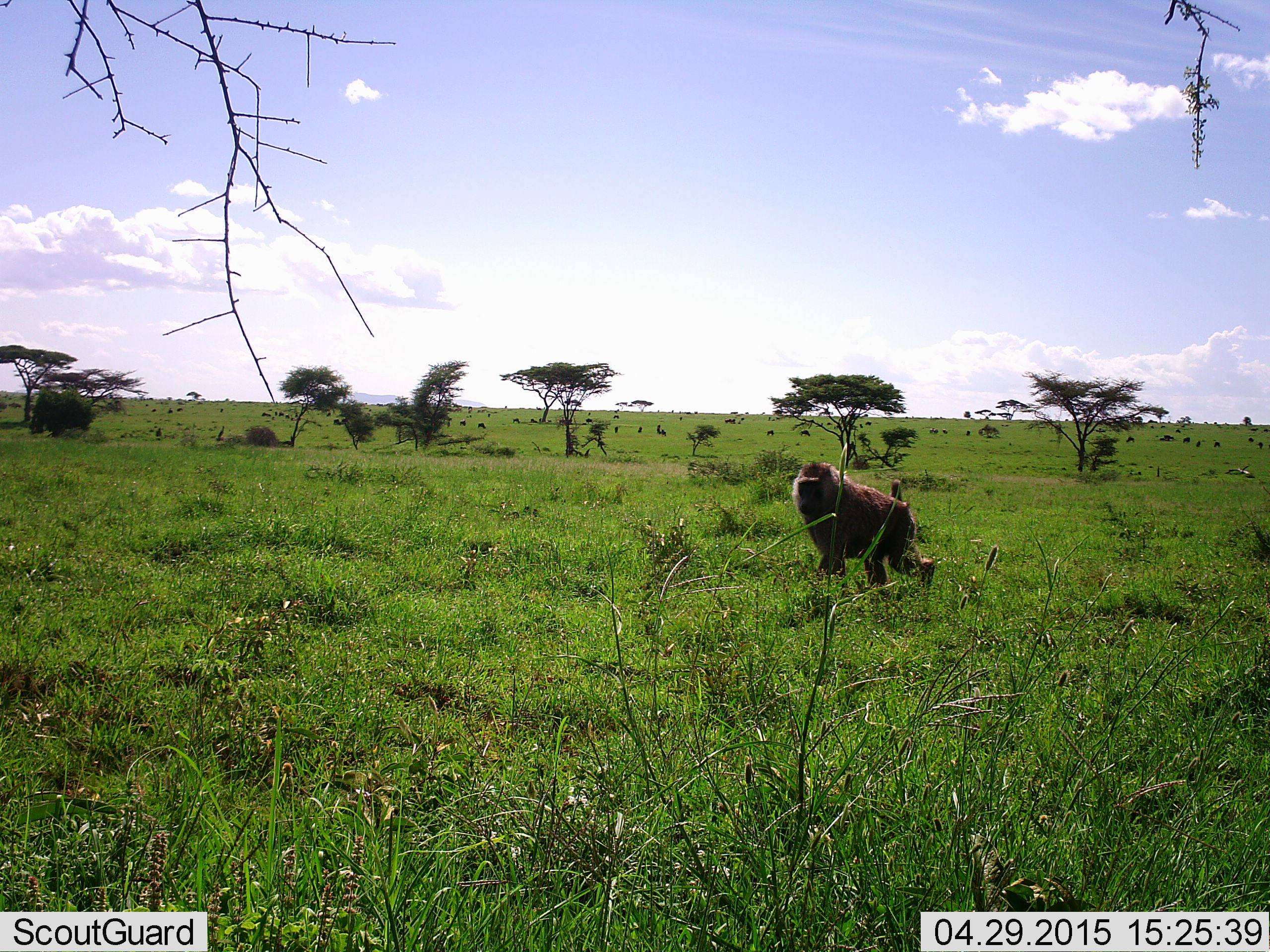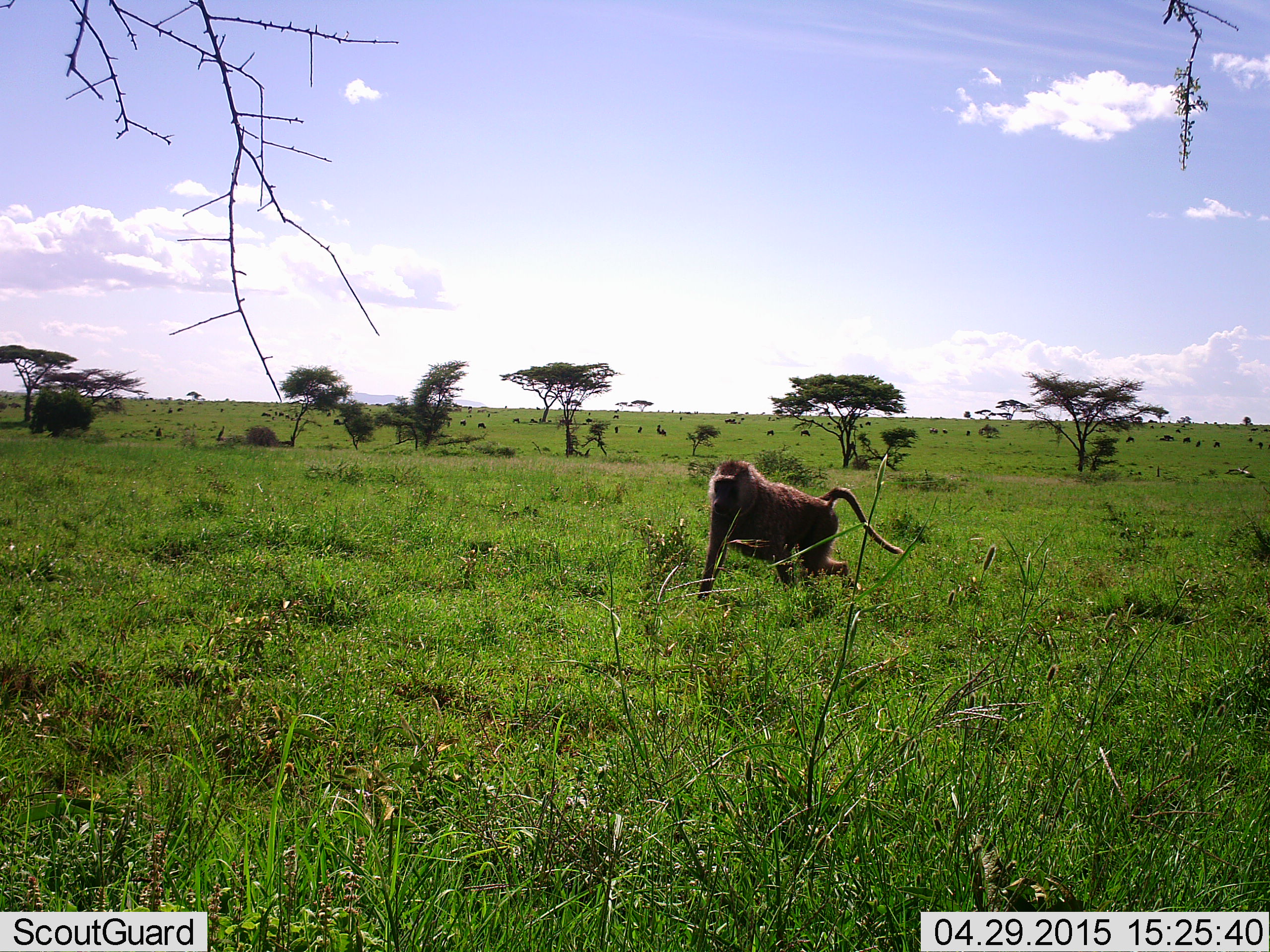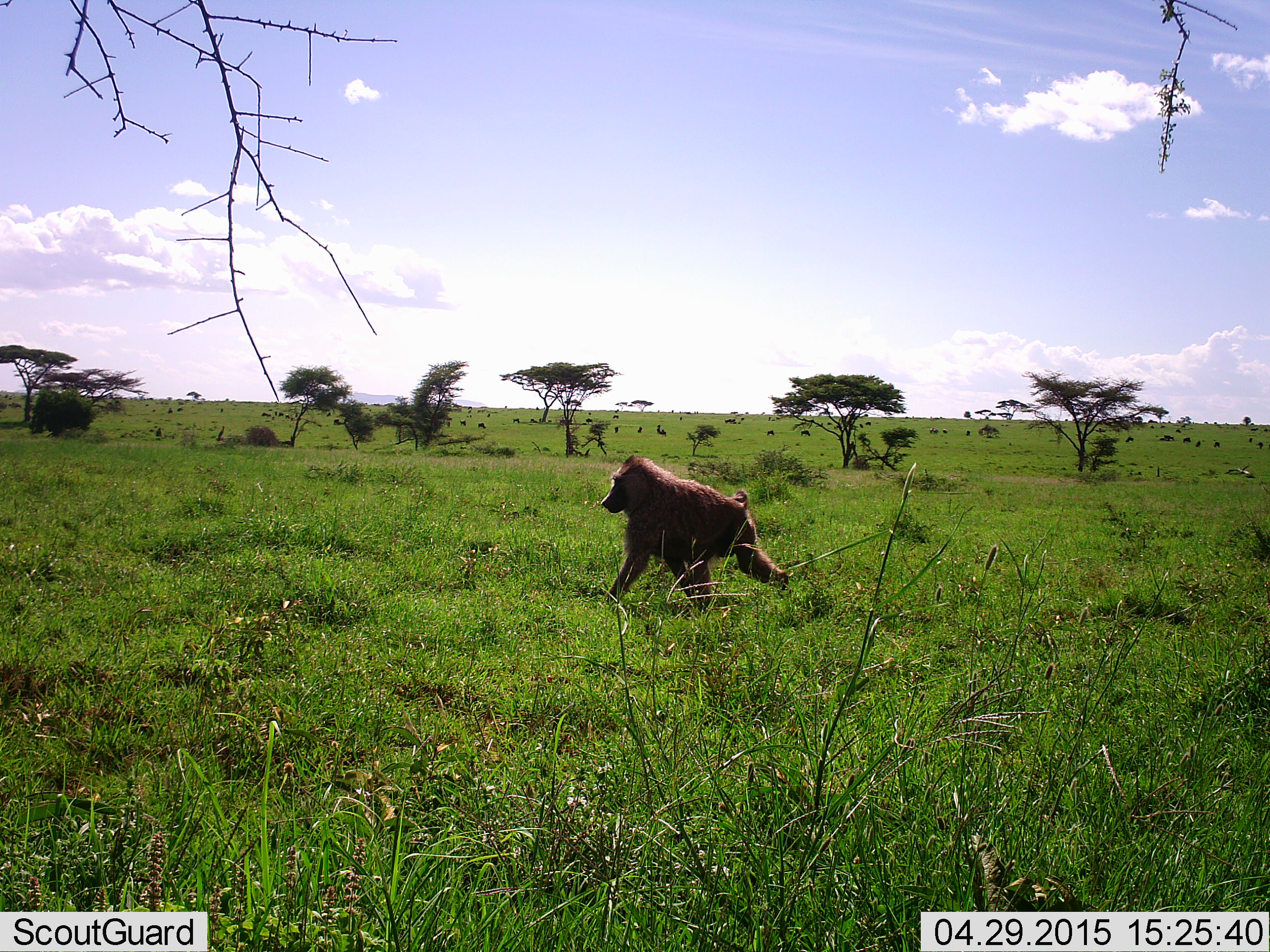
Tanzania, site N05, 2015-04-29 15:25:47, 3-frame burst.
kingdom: Animalia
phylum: Chordata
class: Mammalia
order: Primates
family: Cercopithecidae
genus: Papio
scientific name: Papio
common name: baboon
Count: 1.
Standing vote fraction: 0%.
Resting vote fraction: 0%.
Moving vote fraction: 100%.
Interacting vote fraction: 0%.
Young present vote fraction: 0%.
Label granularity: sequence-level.